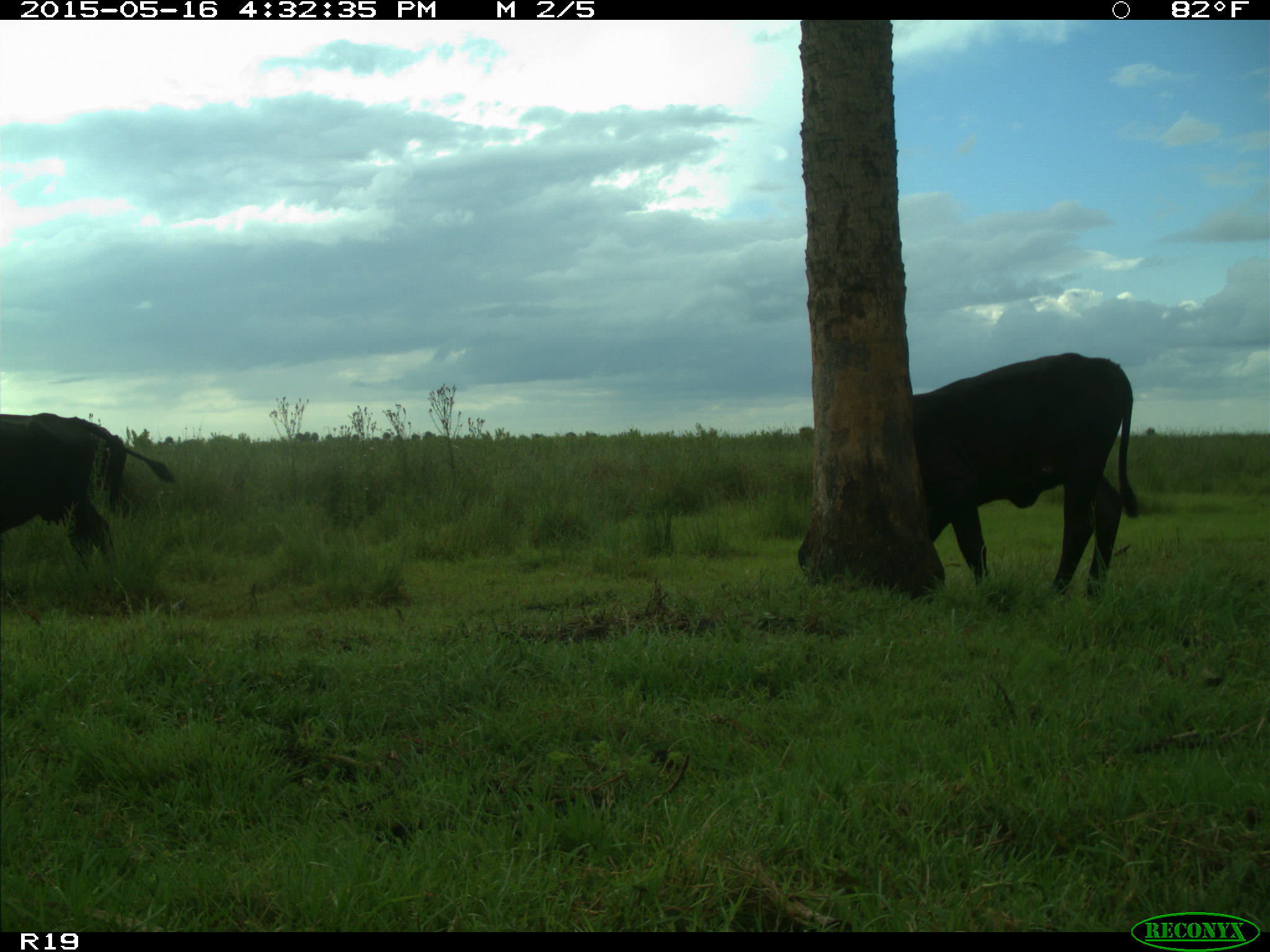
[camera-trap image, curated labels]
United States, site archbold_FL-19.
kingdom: Animalia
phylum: Chordata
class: Mammalia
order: Artiodactyla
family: Bovidae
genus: Bos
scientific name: Bos taurus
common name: domestic cow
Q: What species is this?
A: Bos taurus (domestic cow).